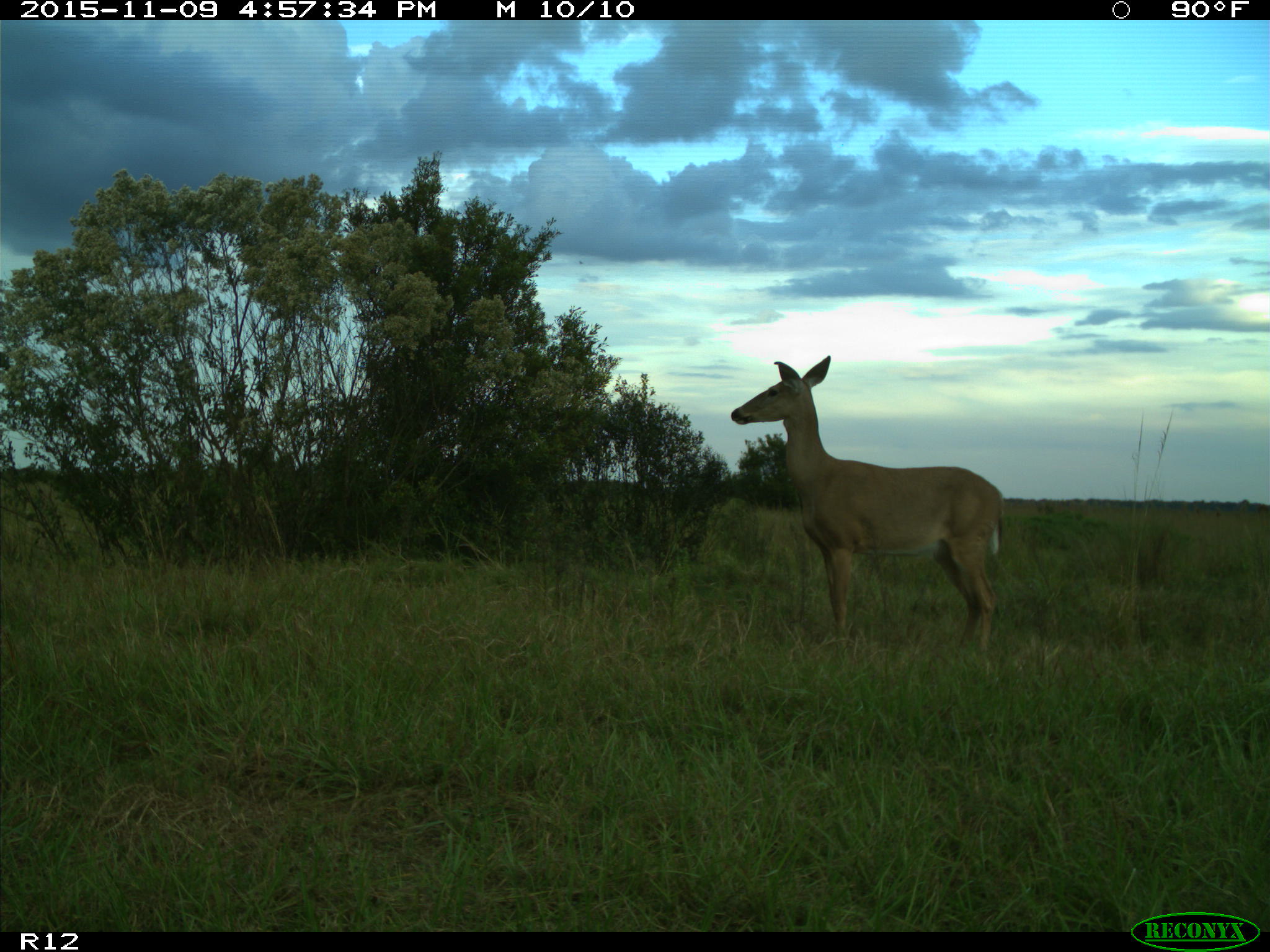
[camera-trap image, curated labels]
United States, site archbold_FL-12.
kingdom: Animalia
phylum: Chordata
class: Mammalia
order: Artiodactyla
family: Cervidae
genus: Odocoileus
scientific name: Odocoileus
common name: deer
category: unidentified deer